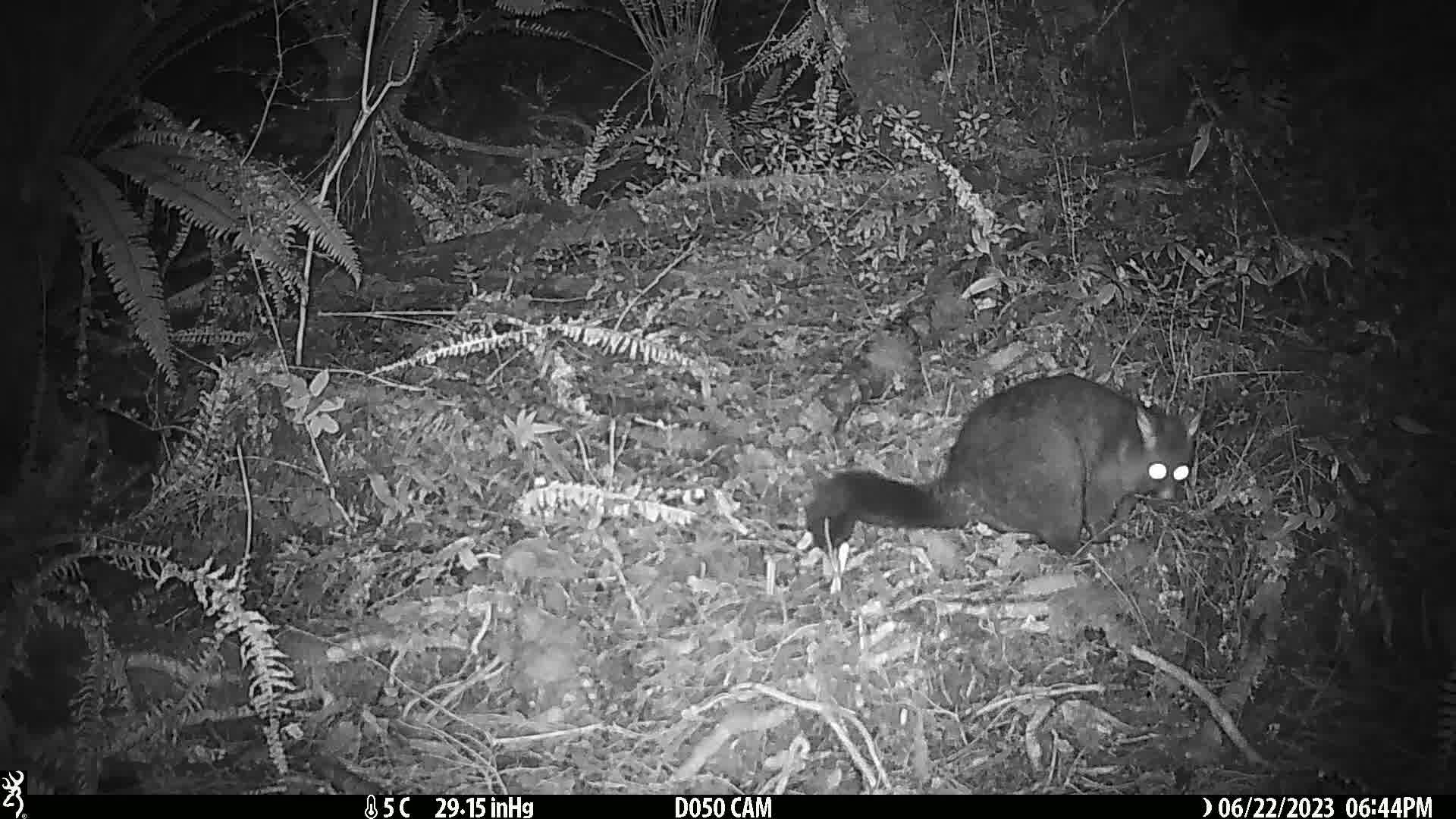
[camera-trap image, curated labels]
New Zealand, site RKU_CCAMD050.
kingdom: Animalia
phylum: Chordata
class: Mammalia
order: Diprotodontia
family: Phalangeridae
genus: Trichosurus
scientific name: Trichosurus vulpecula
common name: common brushtail possum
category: possum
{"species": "possum (common brushtail possum) (Trichosurus vulpecula)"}